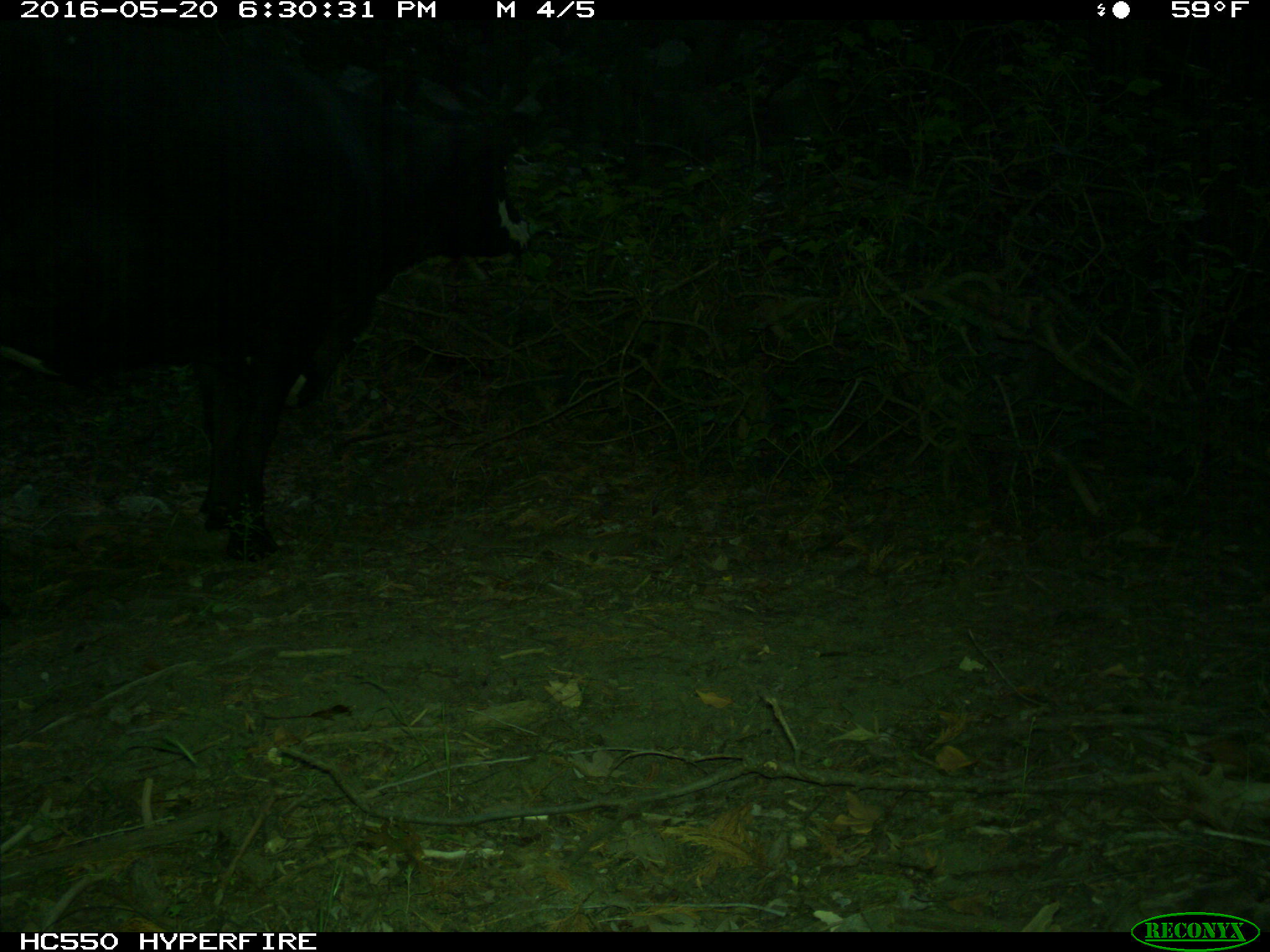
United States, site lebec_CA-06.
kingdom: Animalia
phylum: Chordata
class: Mammalia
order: Artiodactyla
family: Bovidae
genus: Bos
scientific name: Bos taurus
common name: domestic cow